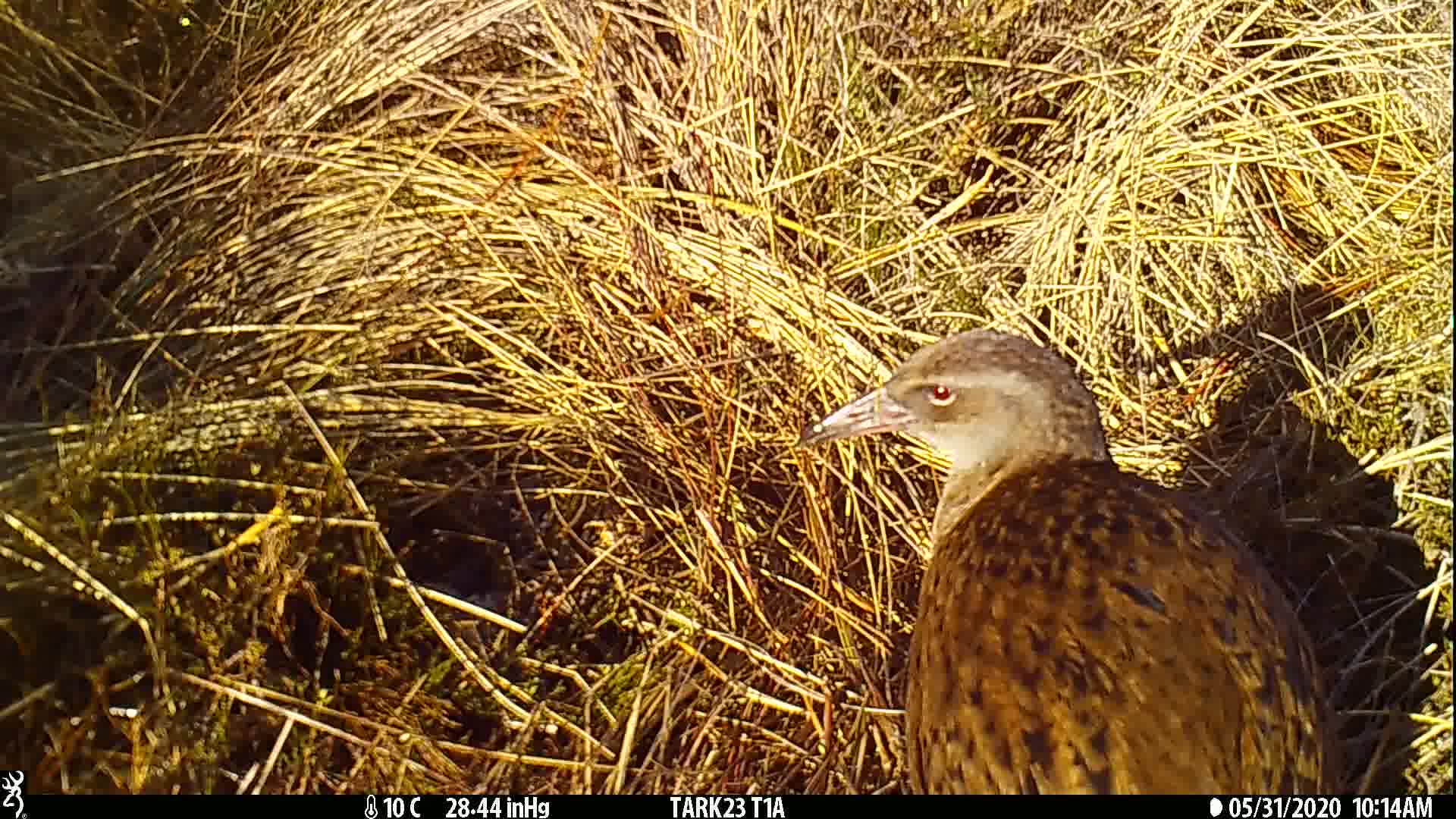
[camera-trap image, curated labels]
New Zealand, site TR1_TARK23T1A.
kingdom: Animalia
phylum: Chordata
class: Aves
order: Gruiformes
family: Rallidae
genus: Gallirallus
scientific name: Gallirallus australis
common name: weka